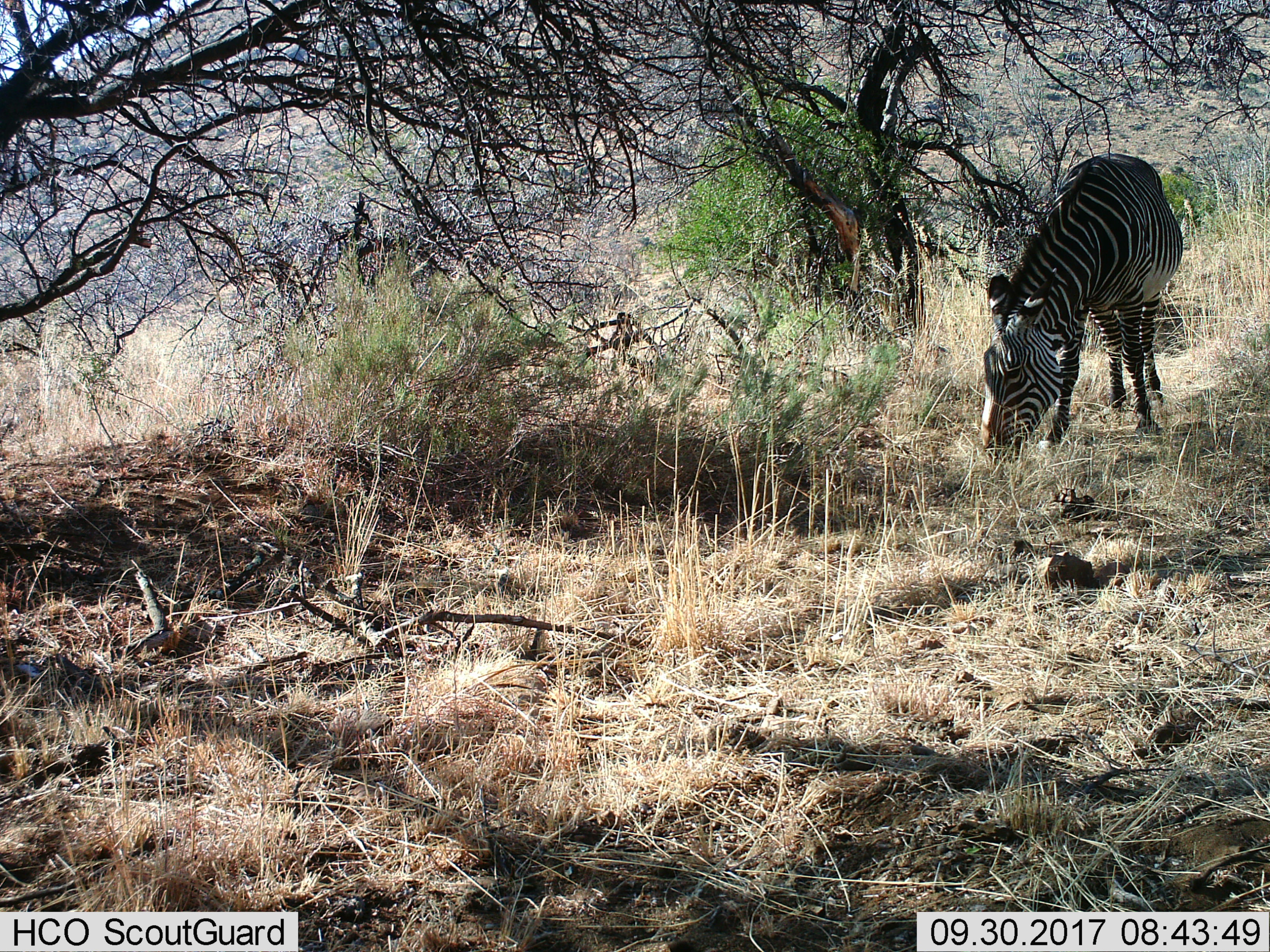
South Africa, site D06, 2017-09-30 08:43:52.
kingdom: Animalia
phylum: Chordata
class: Mammalia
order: Perissodactyla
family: Equidae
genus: Equus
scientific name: Equus zebra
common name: mountain zebra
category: zebramountain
Zebramountain (mountain zebra) (Equus zebra), count 1. Behavior (volunteer vote fractions): standing 29%, resting 0%, moving 0%, interacting 0%. Young present (vote fraction): 0%. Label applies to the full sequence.